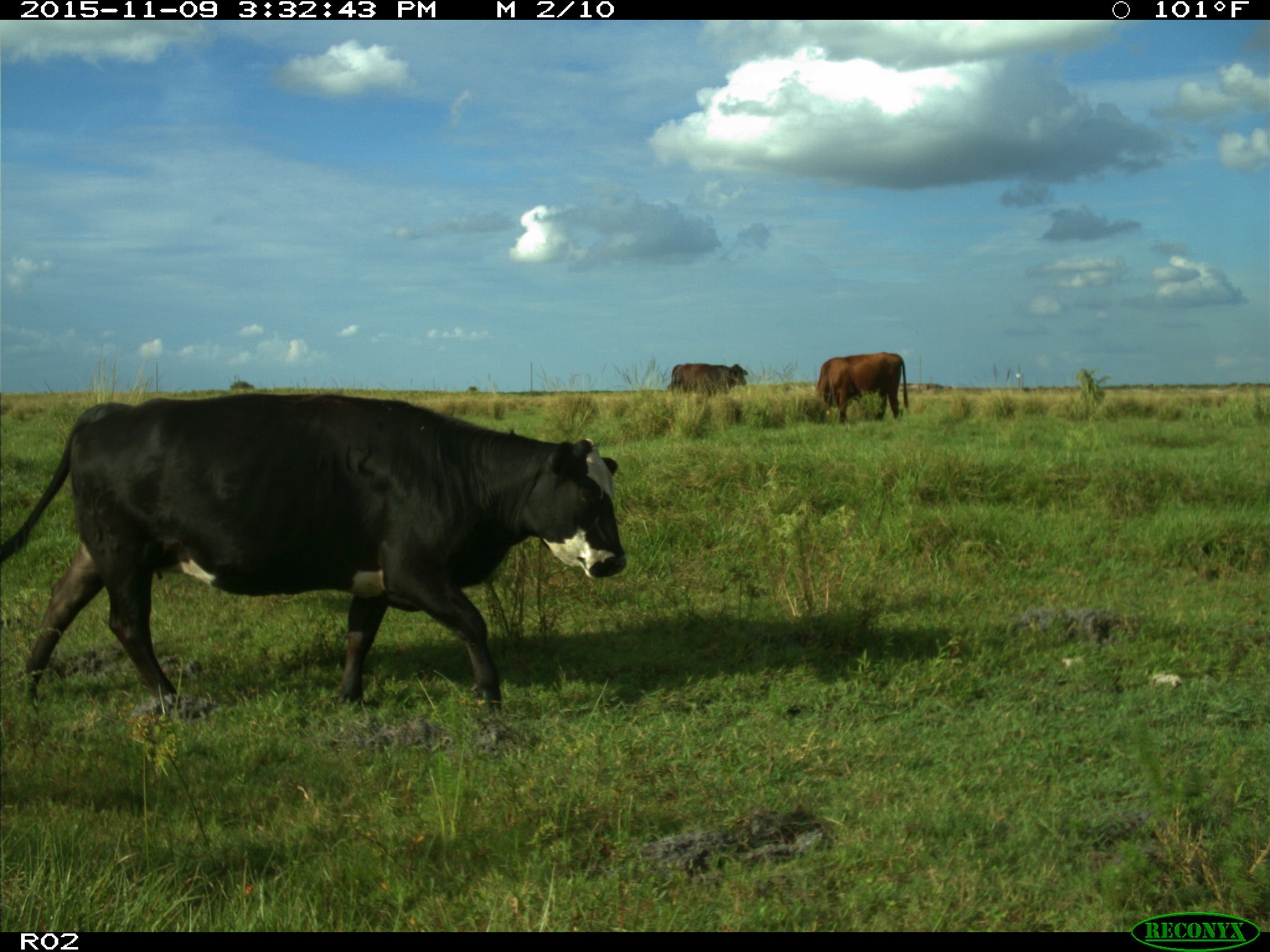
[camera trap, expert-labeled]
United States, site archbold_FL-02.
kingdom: Animalia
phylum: Chordata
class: Mammalia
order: Artiodactyla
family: Bovidae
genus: Bos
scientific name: Bos taurus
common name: domestic cow